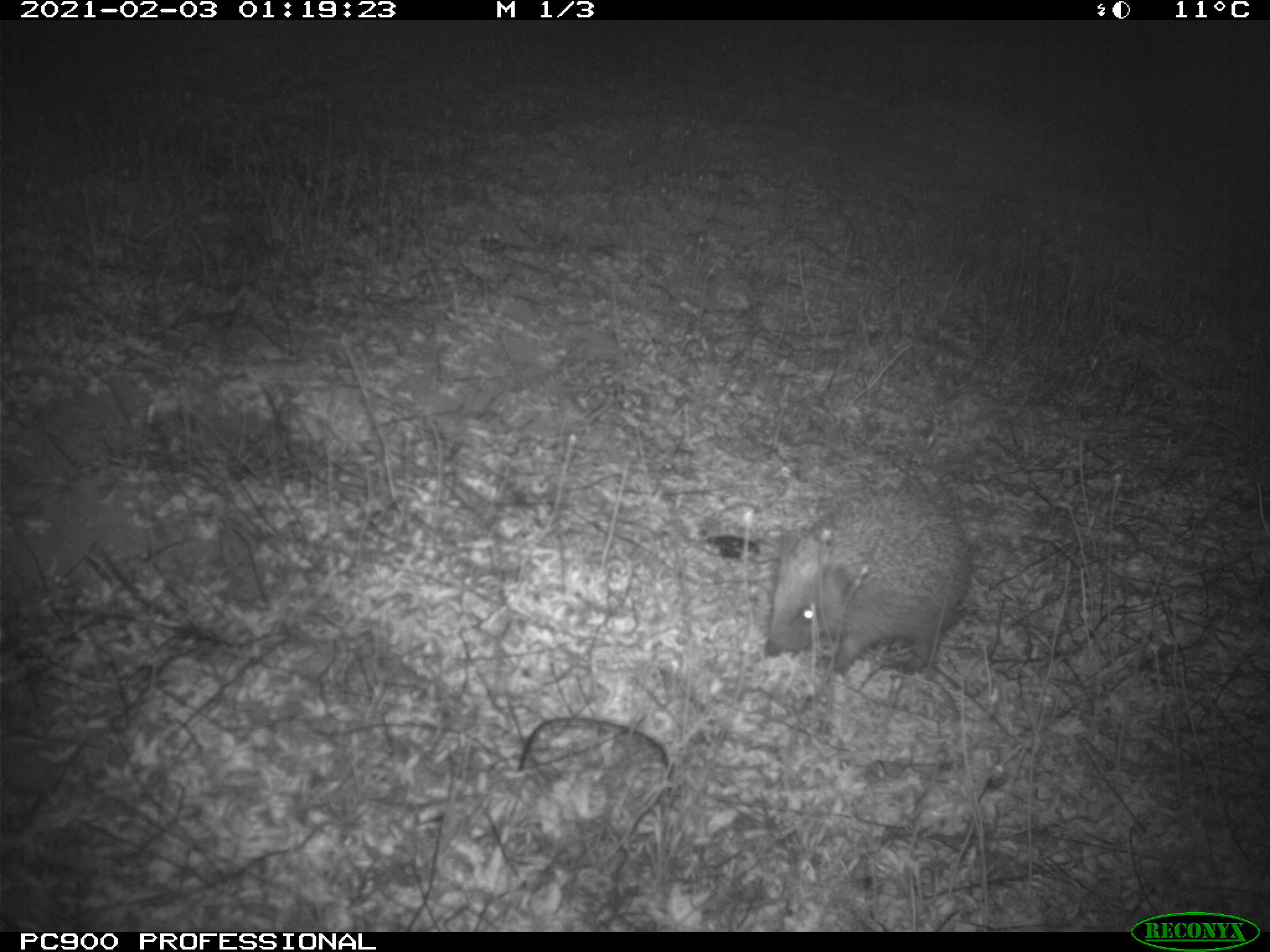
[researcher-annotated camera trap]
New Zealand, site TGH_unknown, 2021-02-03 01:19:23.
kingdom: Animalia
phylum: Chordata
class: Mammalia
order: Eulipotyphla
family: Erinaceidae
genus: Erinaceus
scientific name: Erinaceus europaeus europaeus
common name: european hedgehog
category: hedgehog